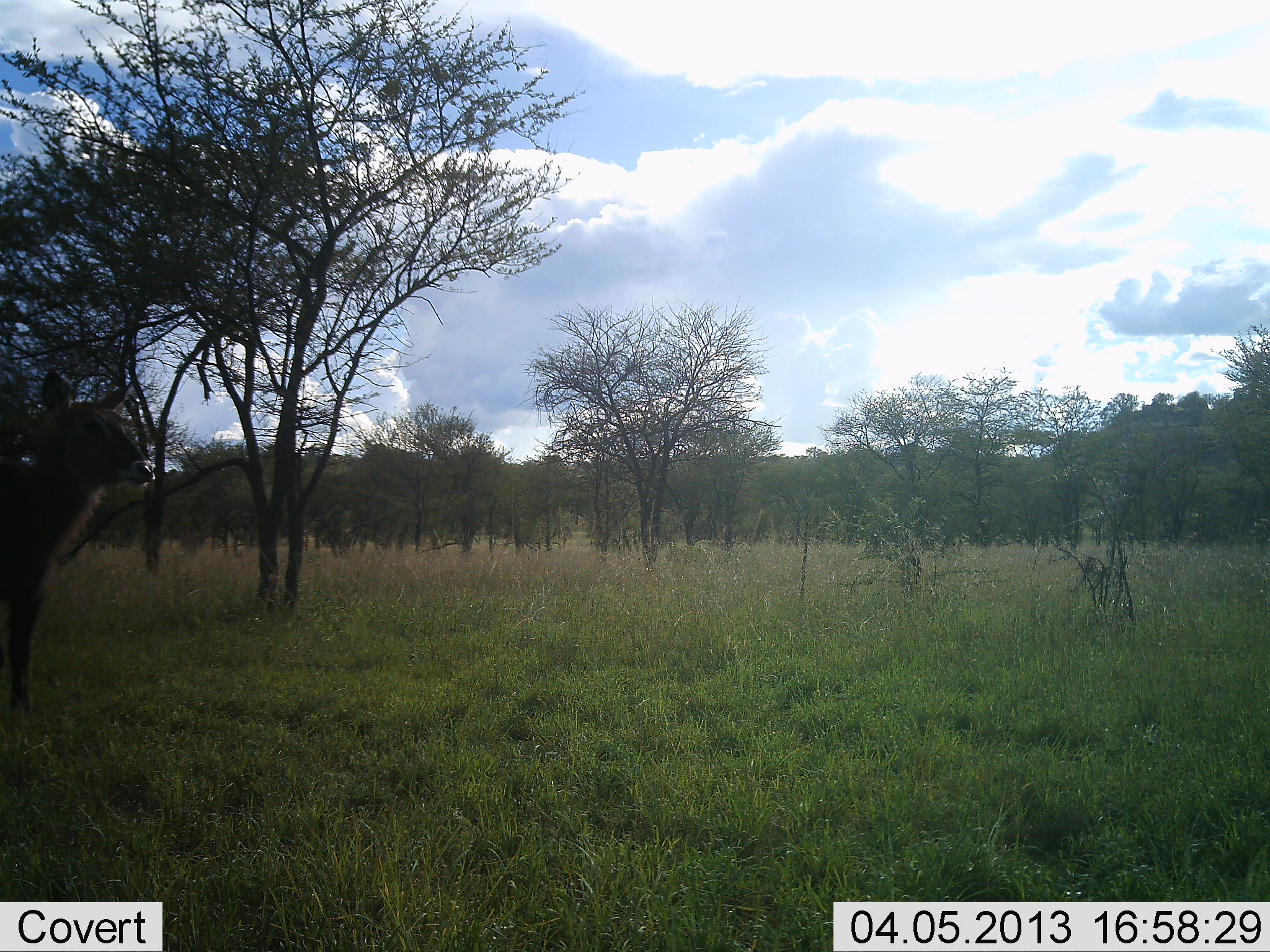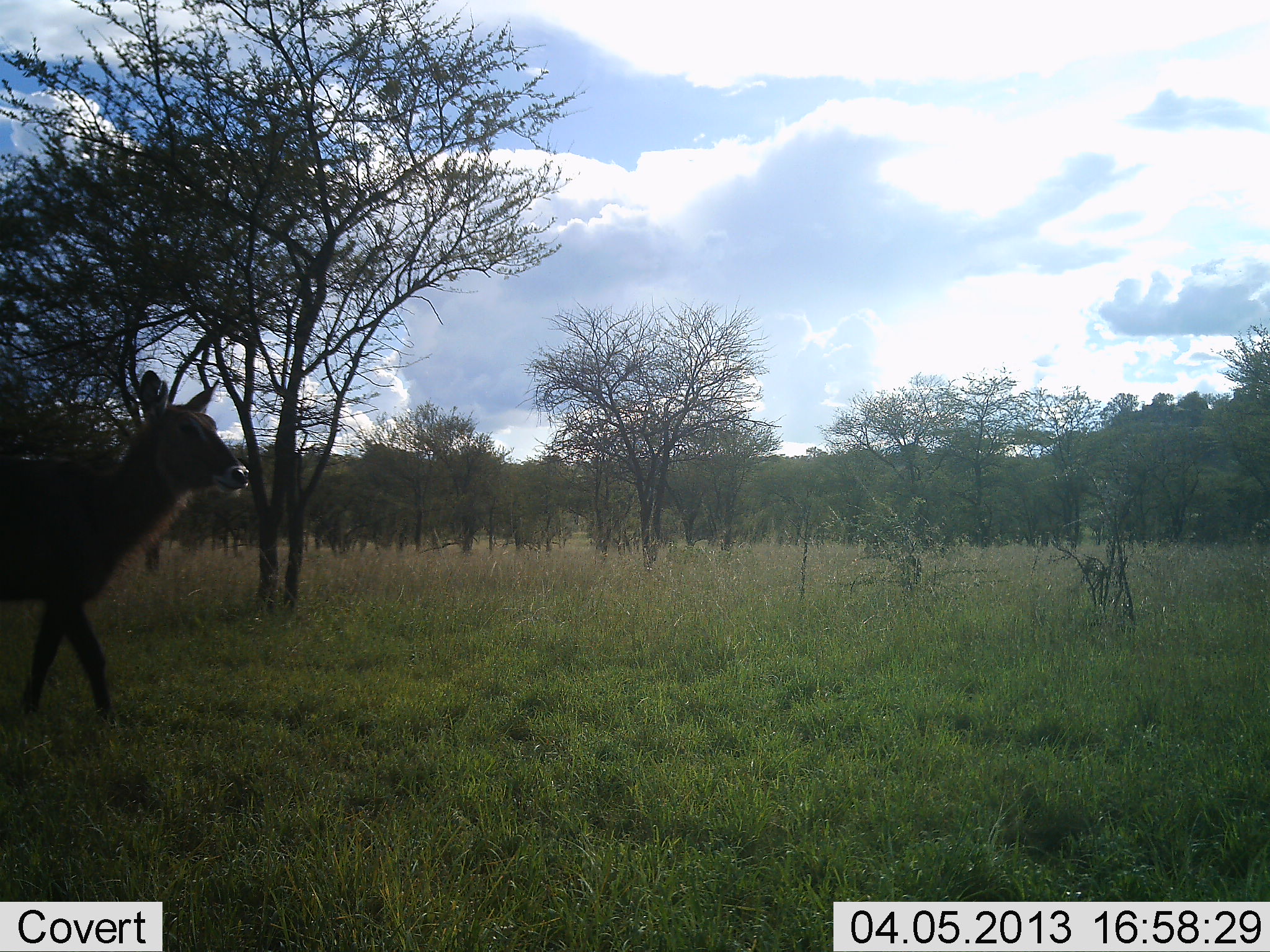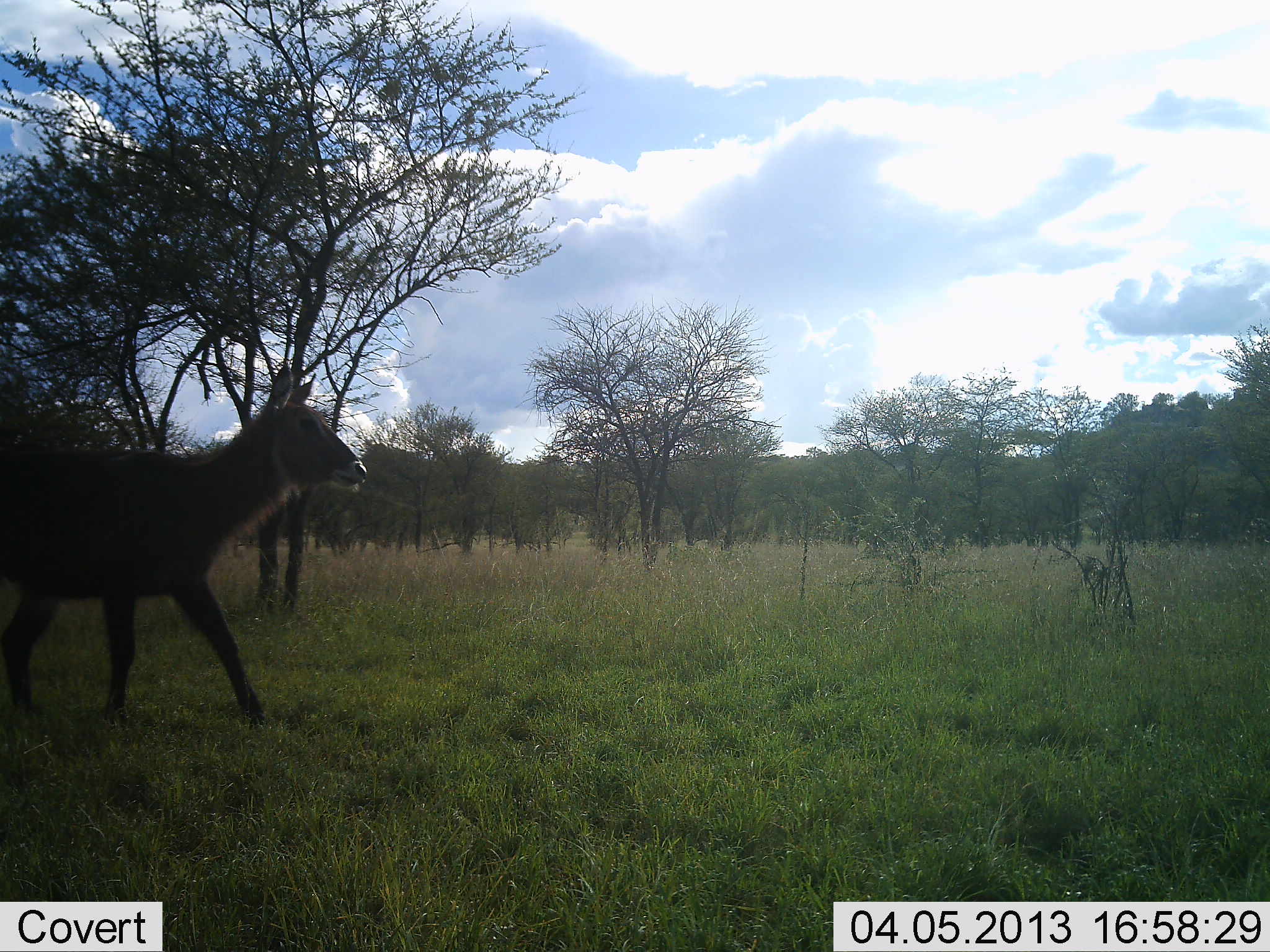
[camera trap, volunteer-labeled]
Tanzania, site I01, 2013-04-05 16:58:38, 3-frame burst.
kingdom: Animalia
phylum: Chordata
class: Mammalia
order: Artiodactyla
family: Bovidae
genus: Kobus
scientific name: Kobus ellipsiprymnus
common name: waterbuck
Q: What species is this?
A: Waterbuck (Kobus ellipsiprymnus).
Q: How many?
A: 1.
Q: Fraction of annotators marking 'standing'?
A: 7%.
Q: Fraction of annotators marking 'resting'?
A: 0%.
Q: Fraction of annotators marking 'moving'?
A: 93%.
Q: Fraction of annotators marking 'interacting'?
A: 0%.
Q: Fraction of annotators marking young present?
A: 0%.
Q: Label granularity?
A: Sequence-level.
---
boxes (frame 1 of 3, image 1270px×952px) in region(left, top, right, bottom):
animal: region(0, 368, 155, 717)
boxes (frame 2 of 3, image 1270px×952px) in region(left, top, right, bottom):
animal: region(0, 370, 249, 724)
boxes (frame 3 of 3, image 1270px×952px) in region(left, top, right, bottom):
animal: region(0, 361, 368, 733)